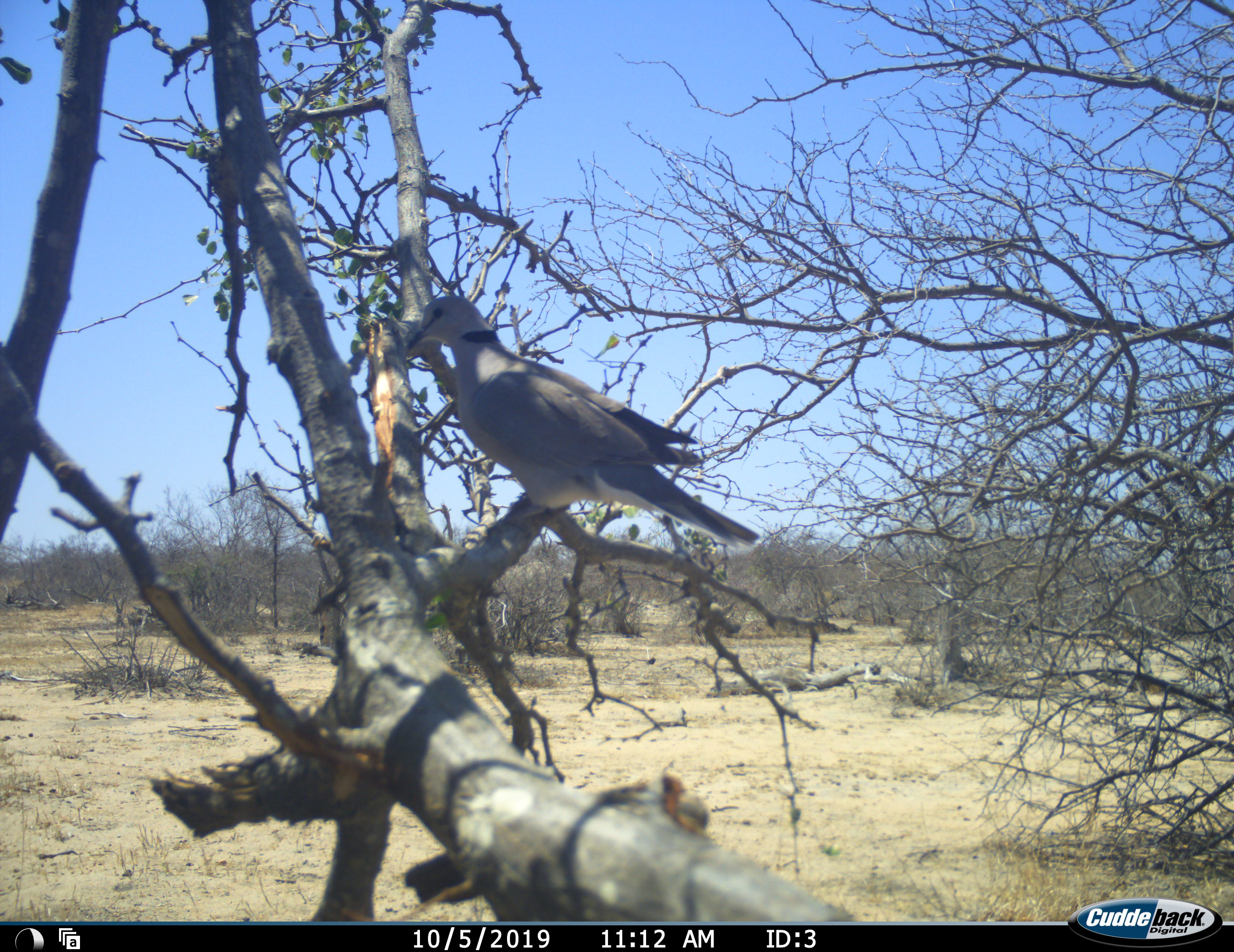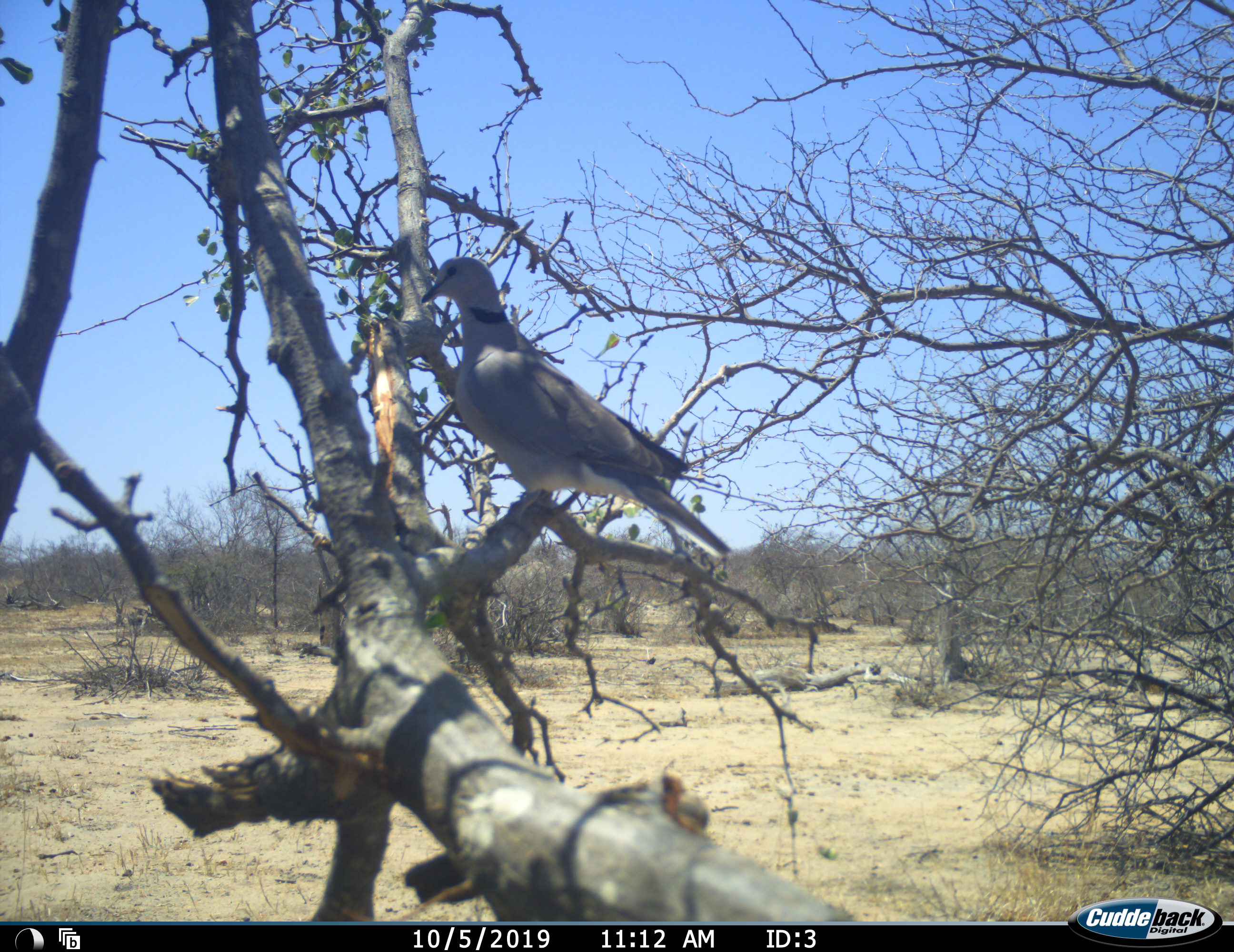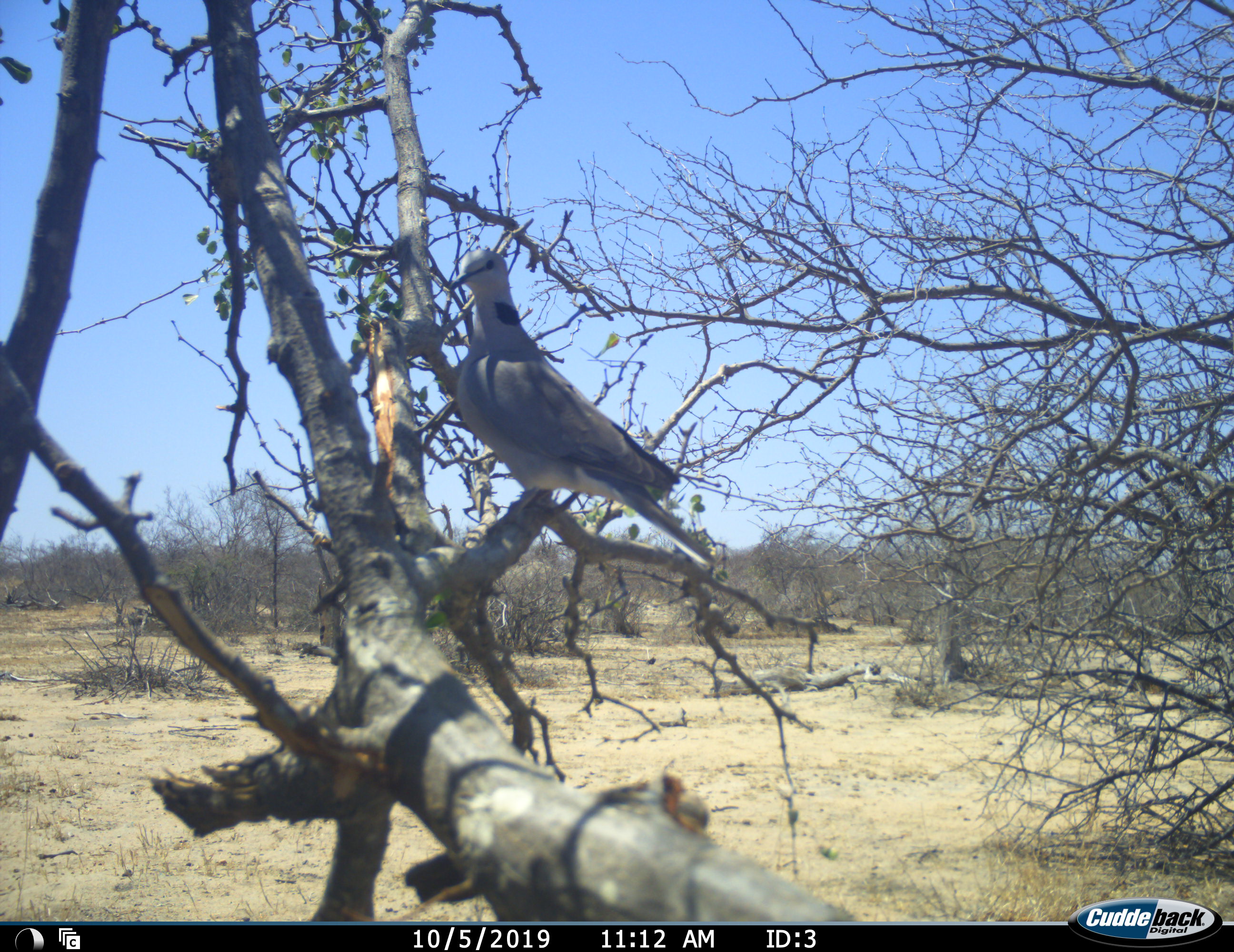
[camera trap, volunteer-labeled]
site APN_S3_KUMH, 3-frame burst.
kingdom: Animalia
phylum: Chordata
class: Aves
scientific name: Aves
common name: bird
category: birdother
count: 1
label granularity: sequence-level